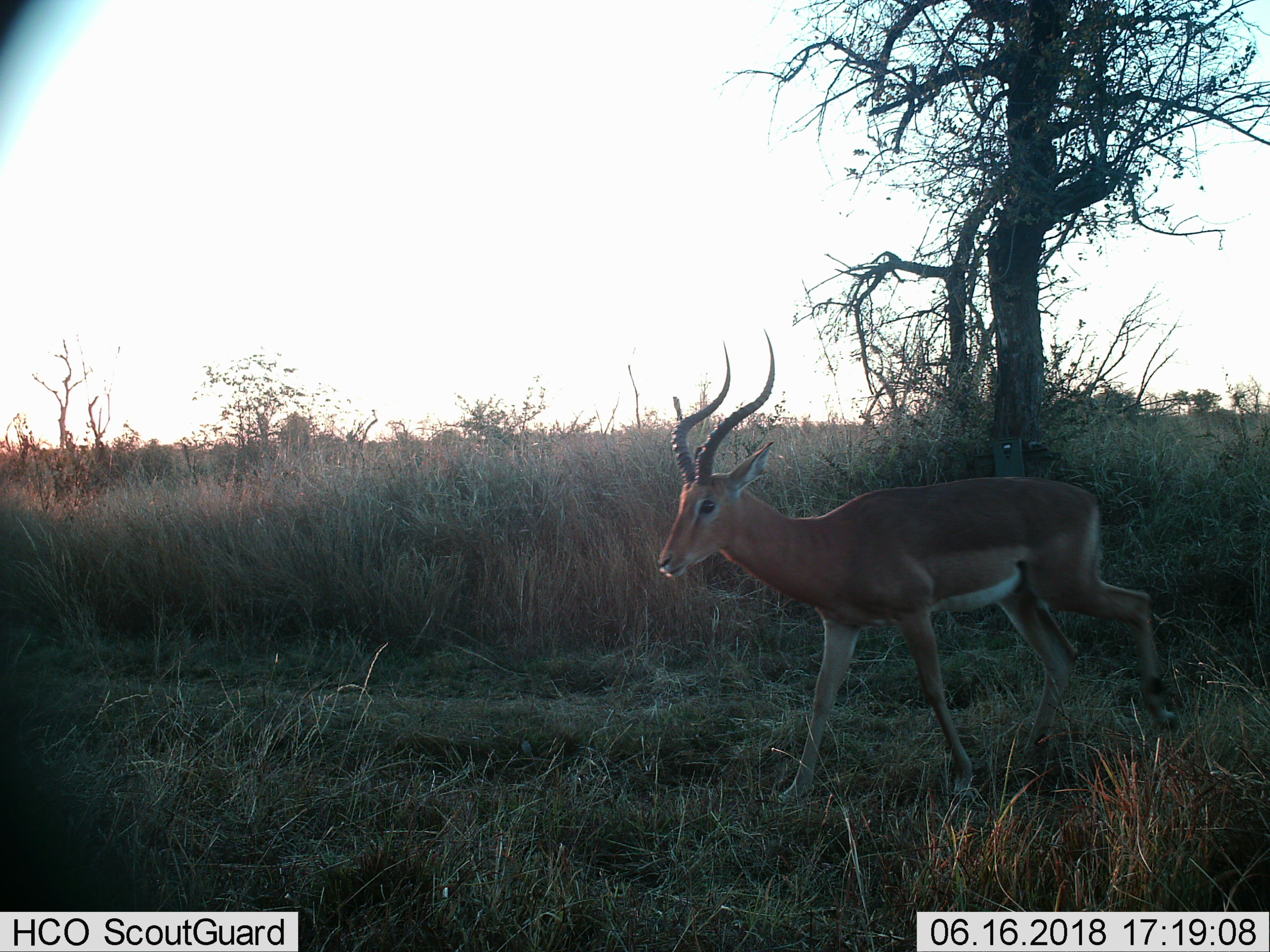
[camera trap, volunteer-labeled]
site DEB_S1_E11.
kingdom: Animalia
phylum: Chordata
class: Mammalia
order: Artiodactyla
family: Bovidae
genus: Aepyceros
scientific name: Aepyceros melampus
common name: impala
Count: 1.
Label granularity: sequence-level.